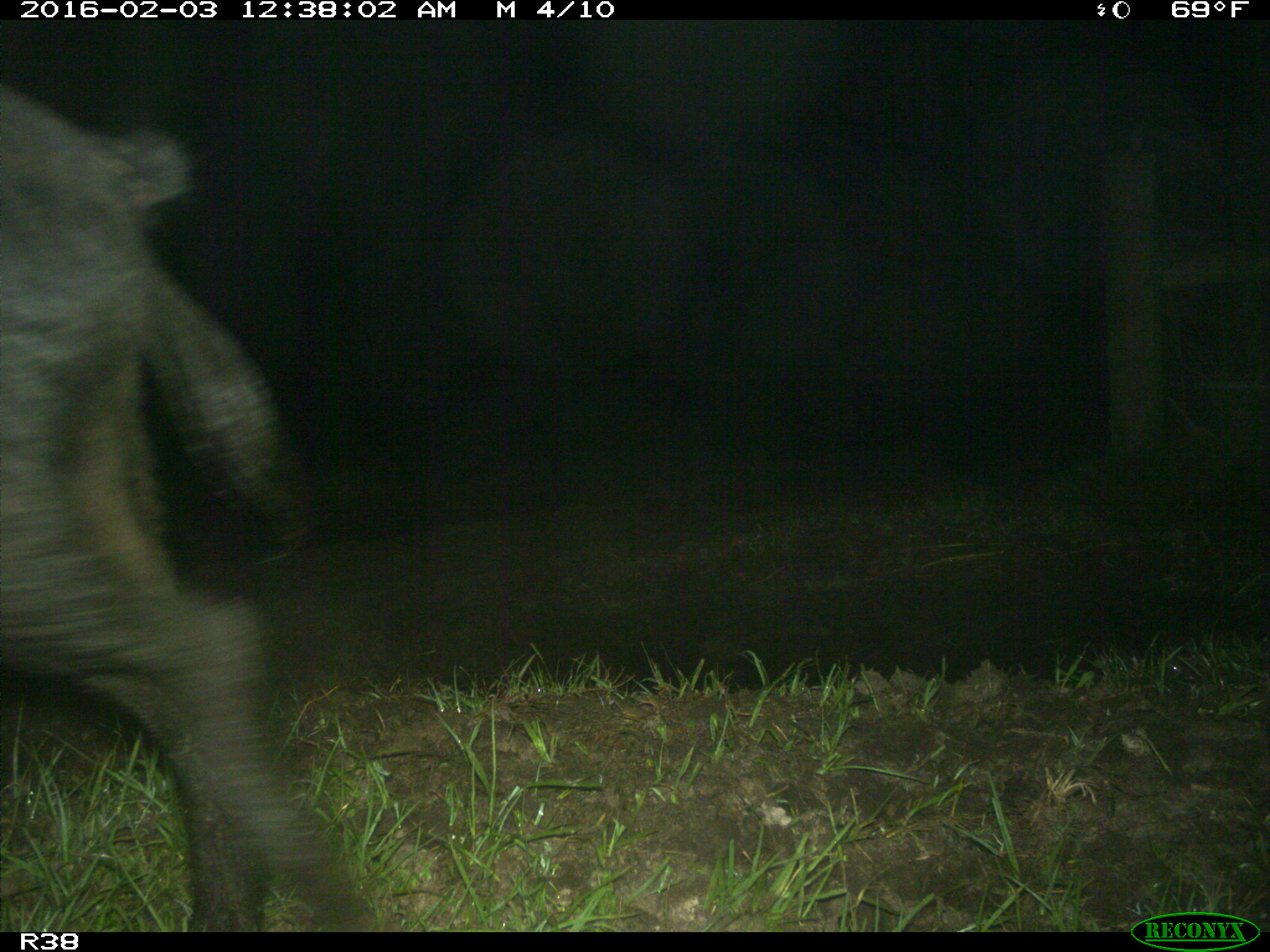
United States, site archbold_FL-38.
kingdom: Animalia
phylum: Chordata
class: Mammalia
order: Artiodactyla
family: Suidae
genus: Sus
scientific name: Sus scrofa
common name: wild boar